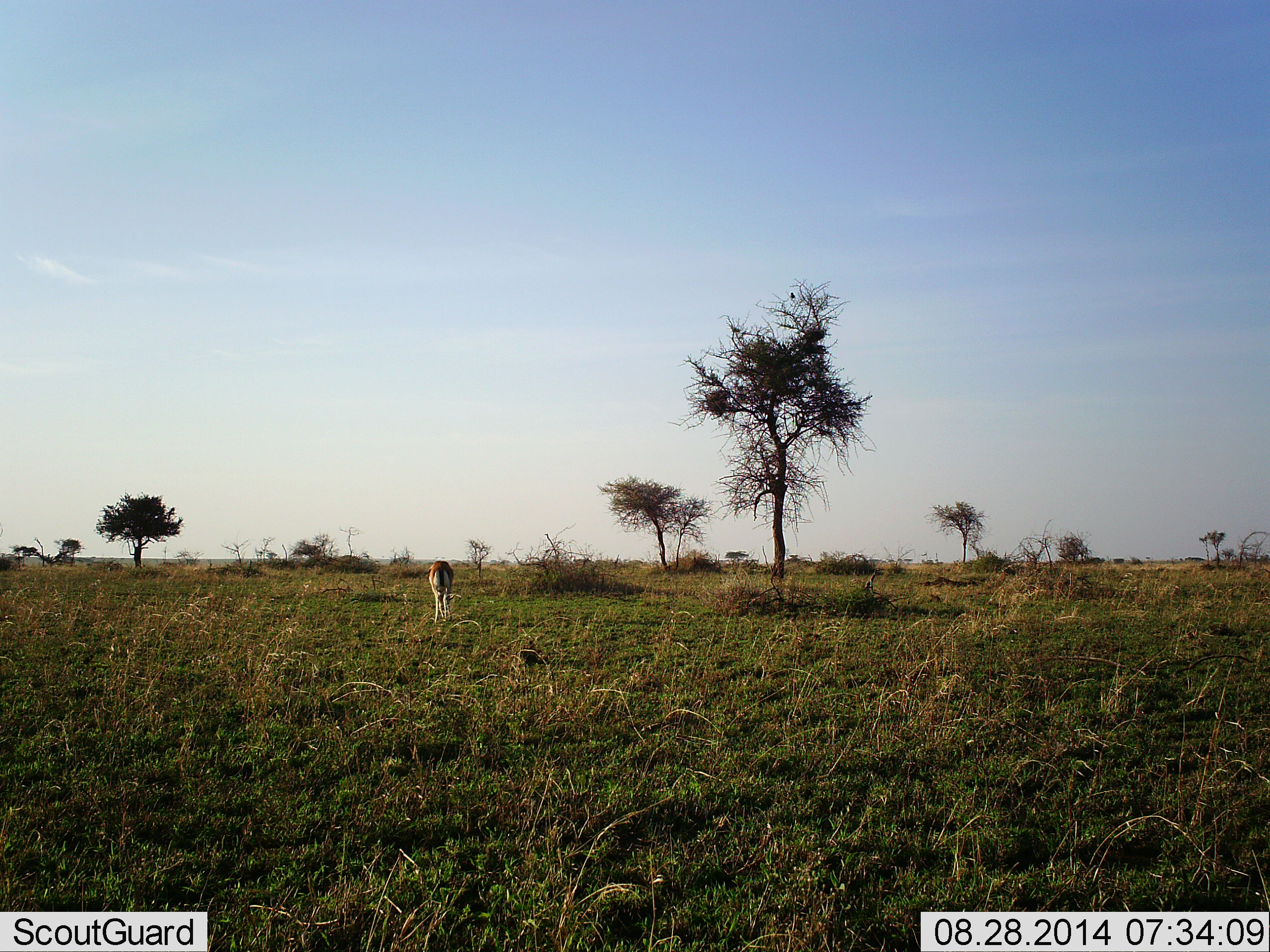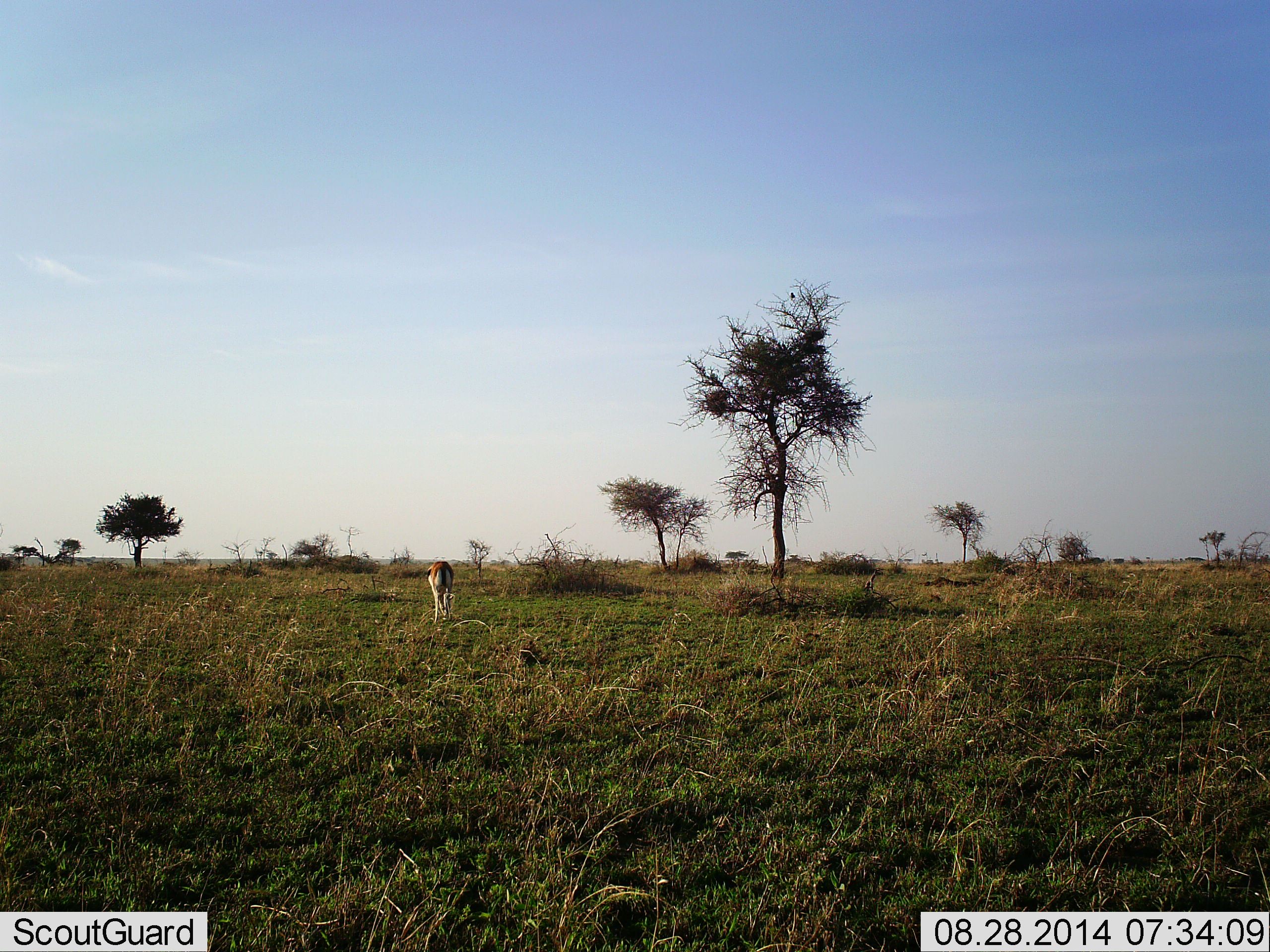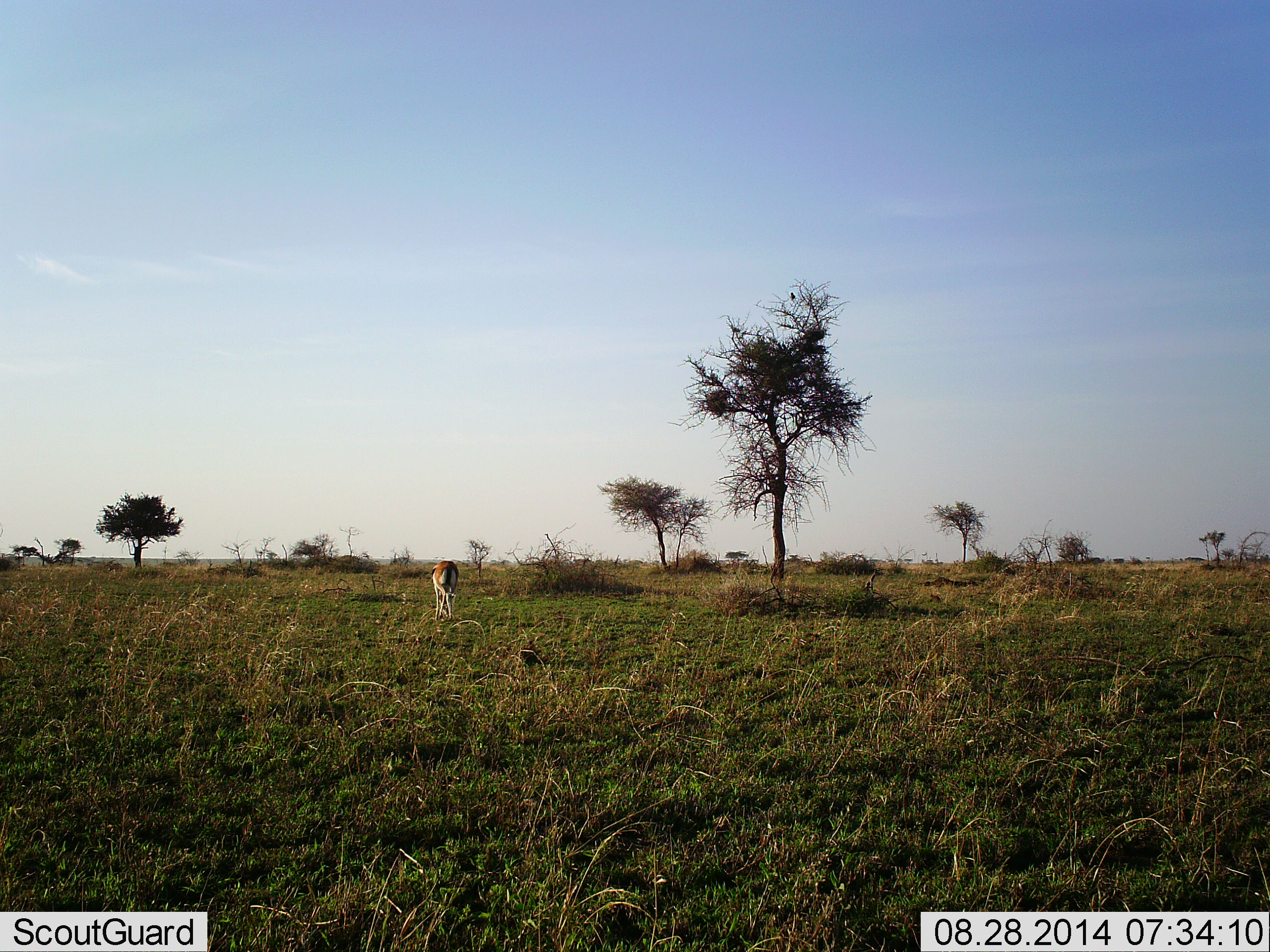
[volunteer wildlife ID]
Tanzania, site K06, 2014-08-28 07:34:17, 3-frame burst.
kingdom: Animalia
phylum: Chordata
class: Mammalia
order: Artiodactyla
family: Bovidae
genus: Eudorcas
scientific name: Eudorcas thomsonii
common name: thomson's gazelle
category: gazellethomsons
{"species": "gazellethomsons (thomson's gazelle) (Eudorcas thomsonii)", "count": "1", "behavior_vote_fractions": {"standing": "27%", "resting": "0%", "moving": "0%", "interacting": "0%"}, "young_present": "0%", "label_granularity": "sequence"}